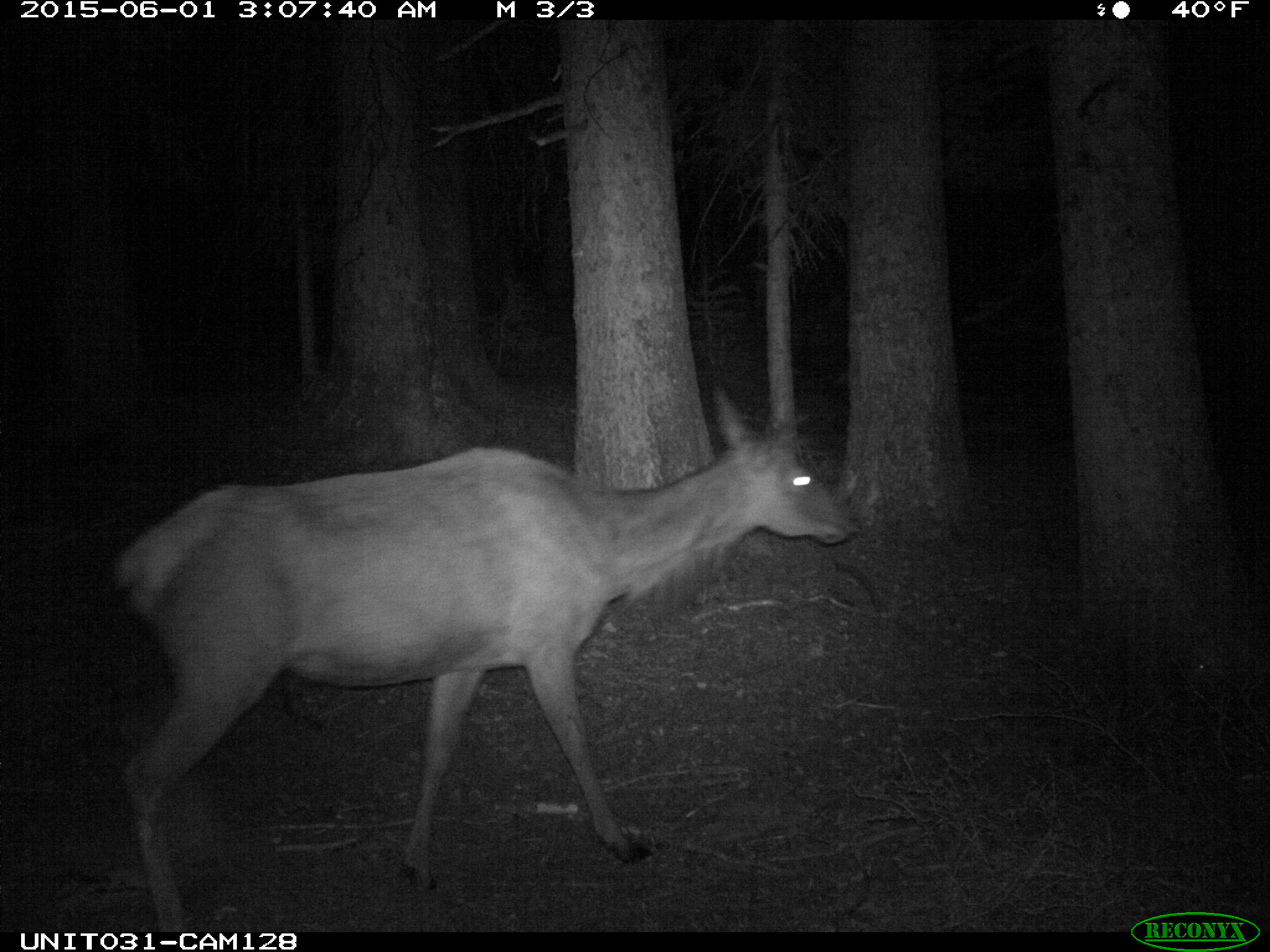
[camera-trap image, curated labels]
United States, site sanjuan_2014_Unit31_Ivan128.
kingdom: Animalia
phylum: Chordata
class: Mammalia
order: Artiodactyla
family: Cervidae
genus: Cervus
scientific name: Cervus elaphus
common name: red deer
Cervus elaphus (red deer).